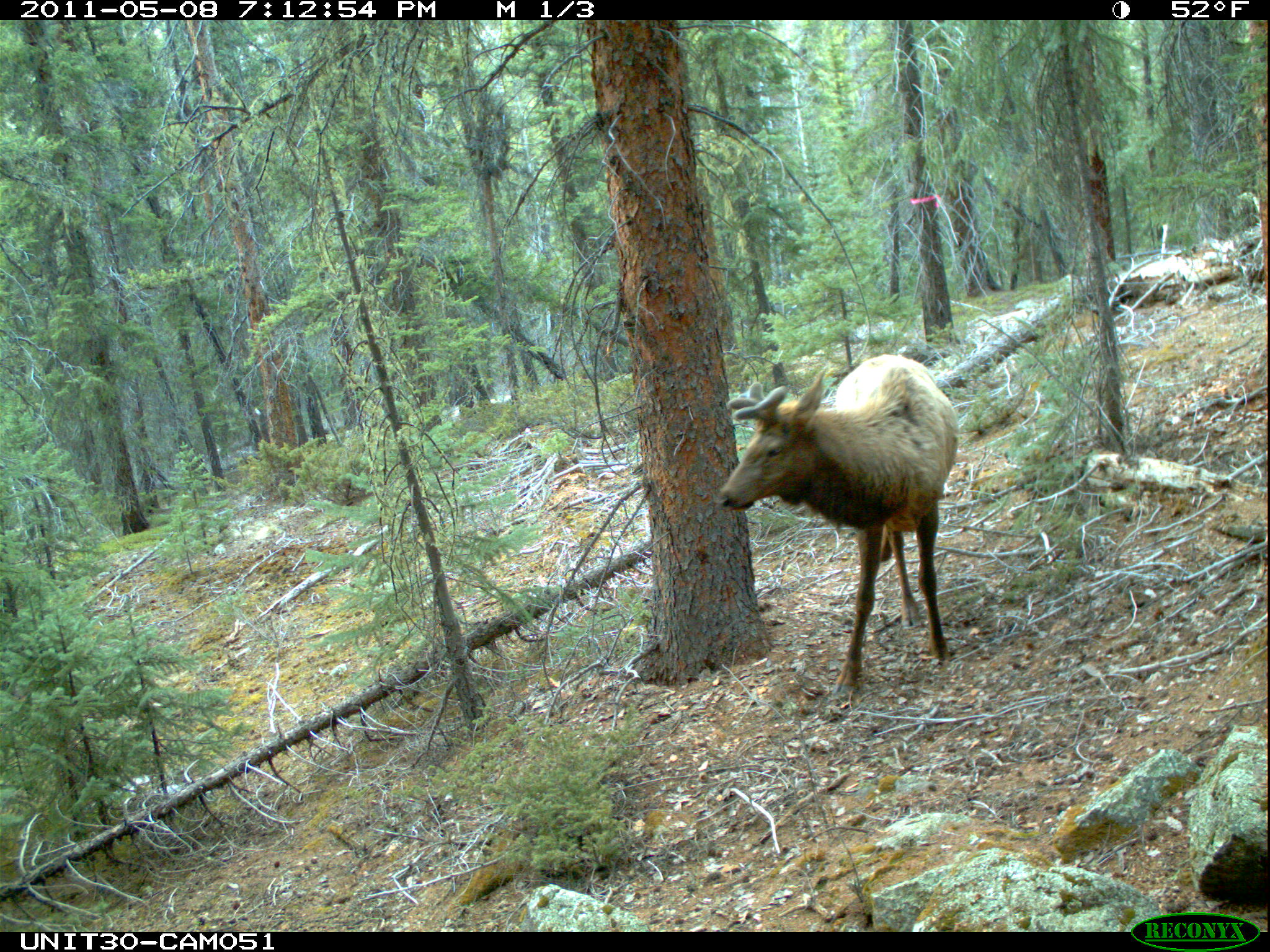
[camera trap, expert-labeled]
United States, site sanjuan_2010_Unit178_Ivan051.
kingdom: Animalia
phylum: Chordata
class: Mammalia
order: Artiodactyla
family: Cervidae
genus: Cervus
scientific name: Cervus elaphus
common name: red deer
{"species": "Cervus elaphus (red deer)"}